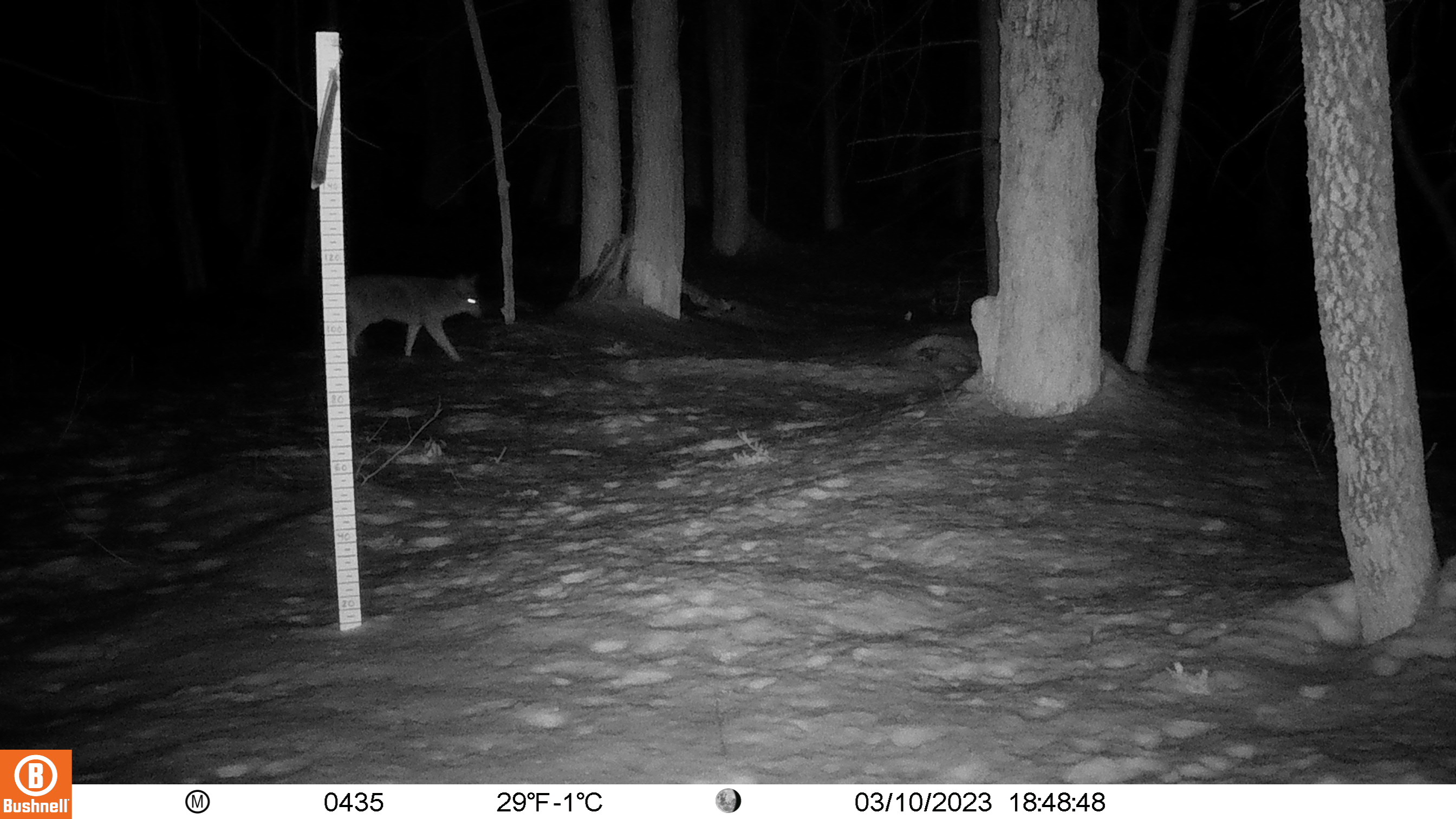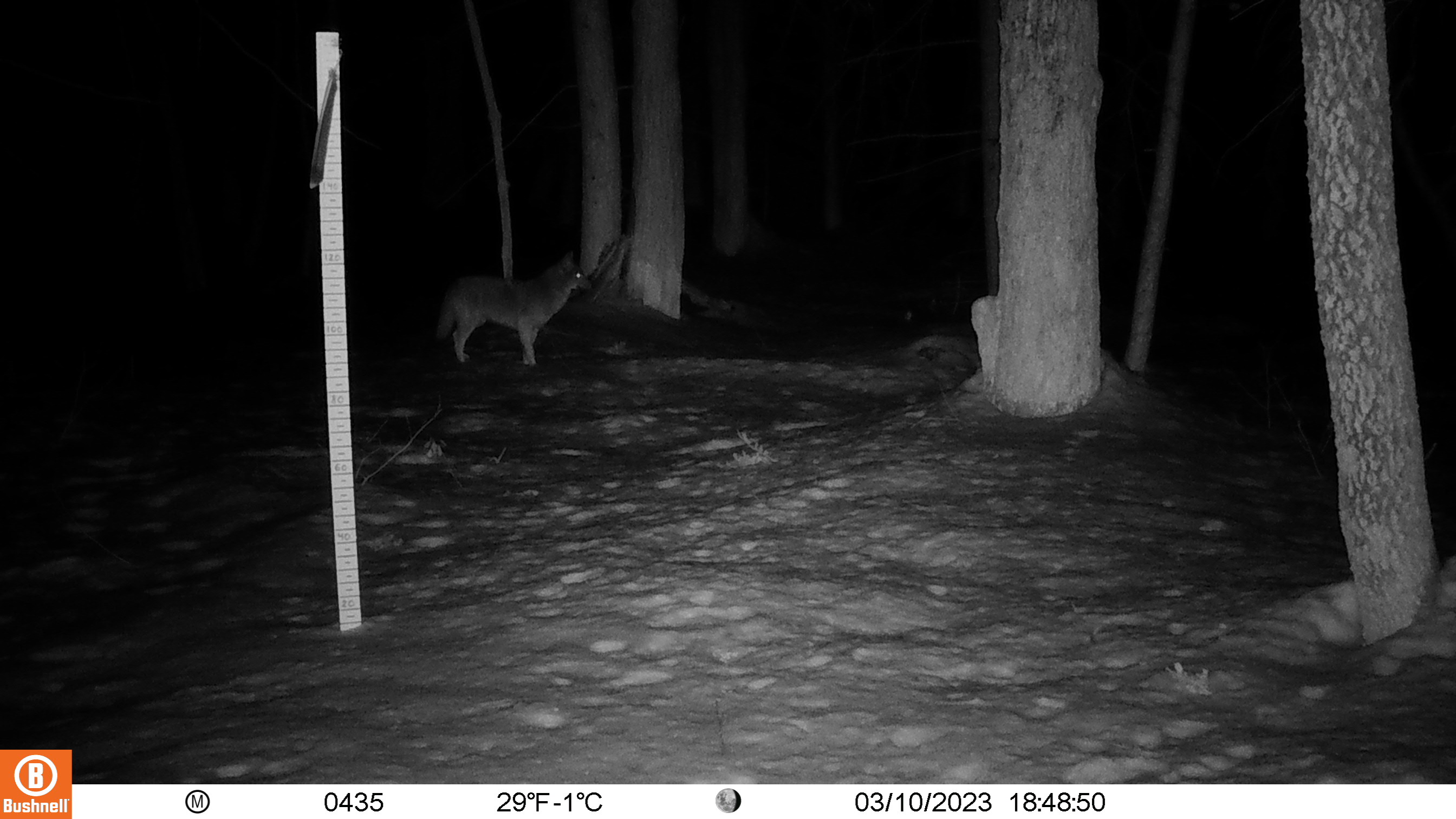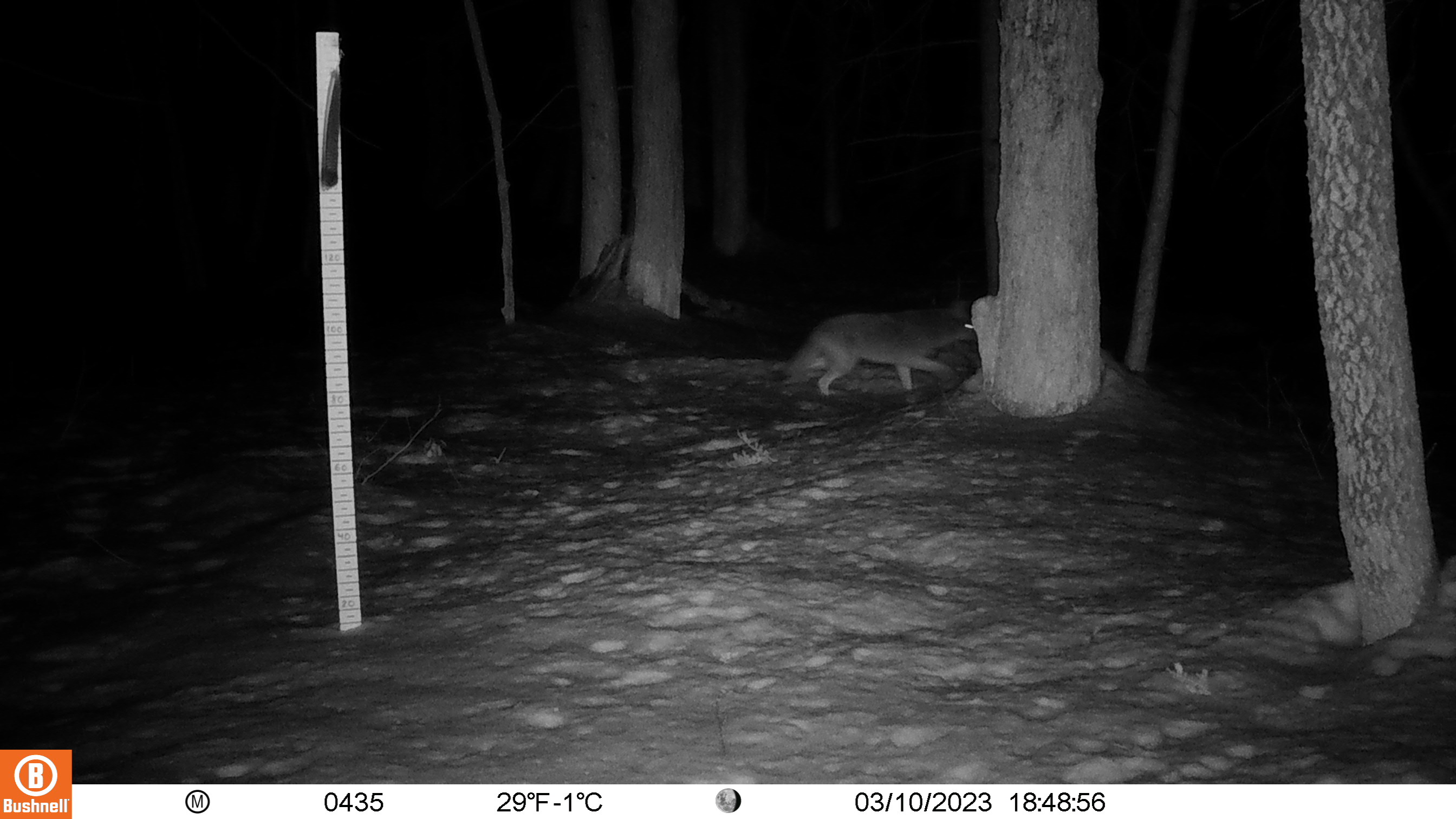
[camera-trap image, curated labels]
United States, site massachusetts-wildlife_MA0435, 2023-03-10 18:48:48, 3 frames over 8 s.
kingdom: Animalia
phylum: Chordata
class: Mammalia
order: Carnivora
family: Canidae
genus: Canis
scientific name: Canis latrans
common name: coyote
Coyote (Canis latrans).